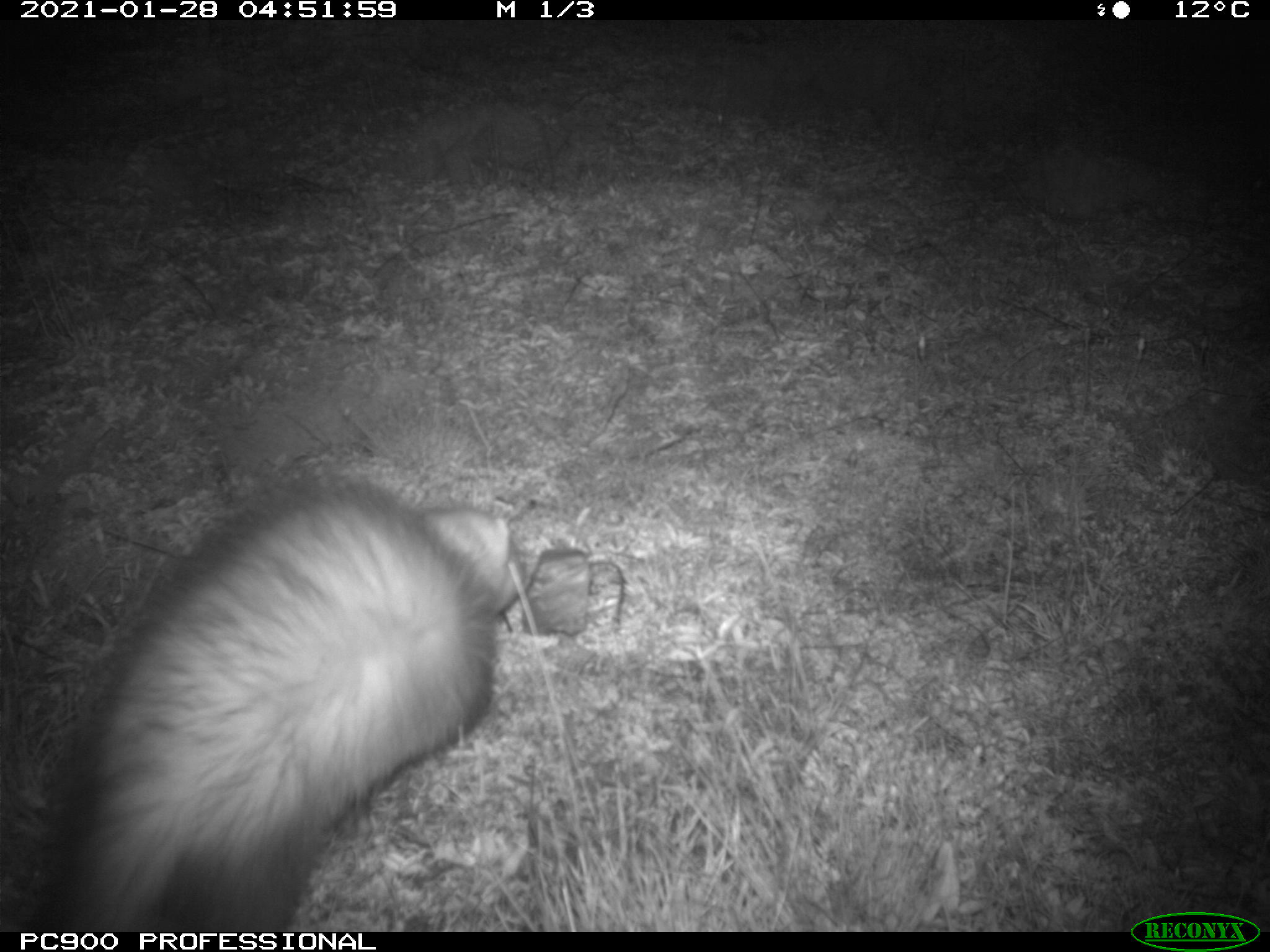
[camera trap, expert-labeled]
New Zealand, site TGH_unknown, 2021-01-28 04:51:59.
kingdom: Animalia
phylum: Chordata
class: Mammalia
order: Carnivora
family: Mustelidae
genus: Mustela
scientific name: Mustela furo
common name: ferret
Ferret (Mustela furo).